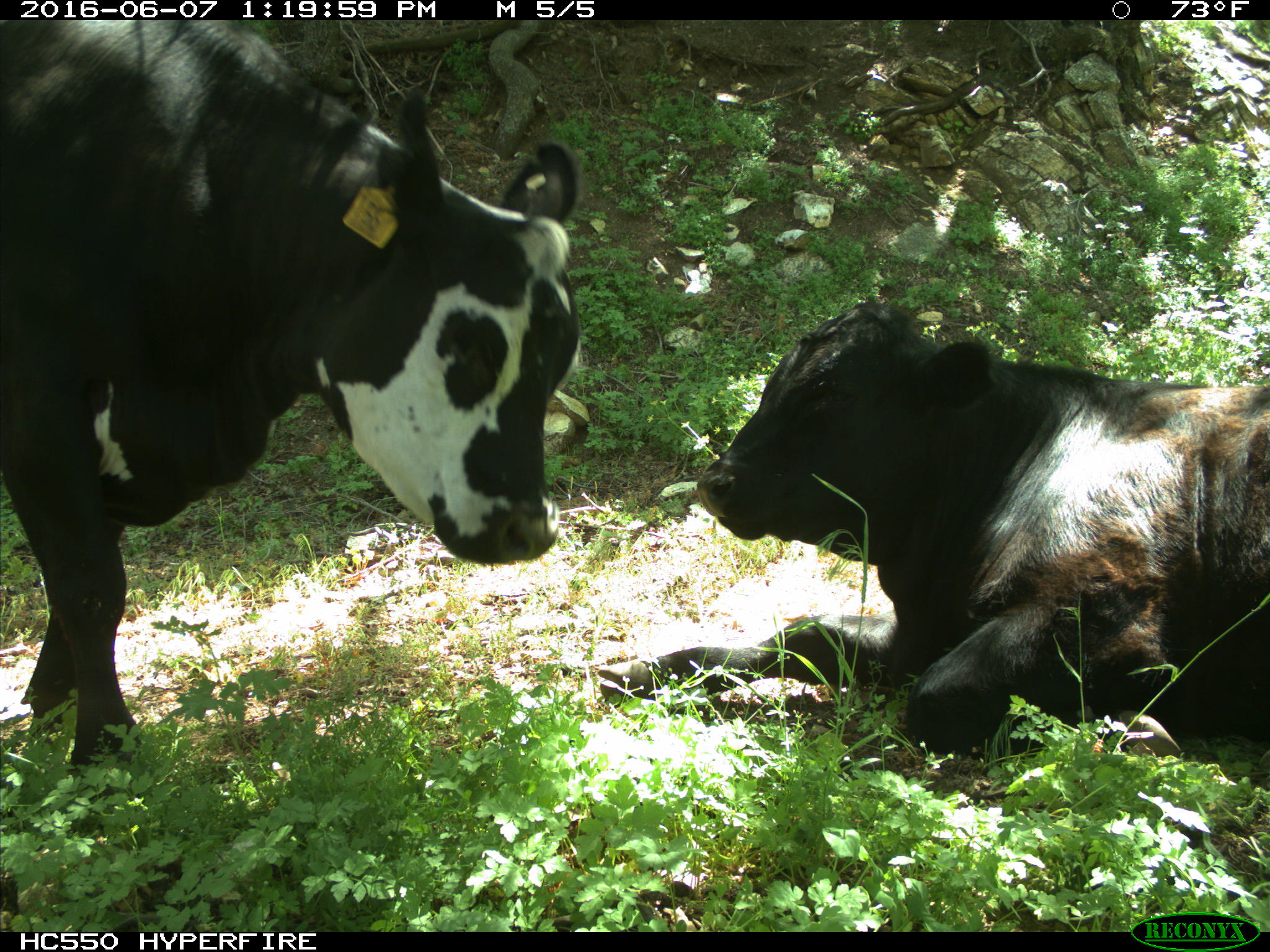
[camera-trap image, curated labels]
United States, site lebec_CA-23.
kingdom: Animalia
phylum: Chordata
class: Mammalia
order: Artiodactyla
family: Bovidae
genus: Bos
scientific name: Bos taurus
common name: domestic cow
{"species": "Bos taurus (domestic cow)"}